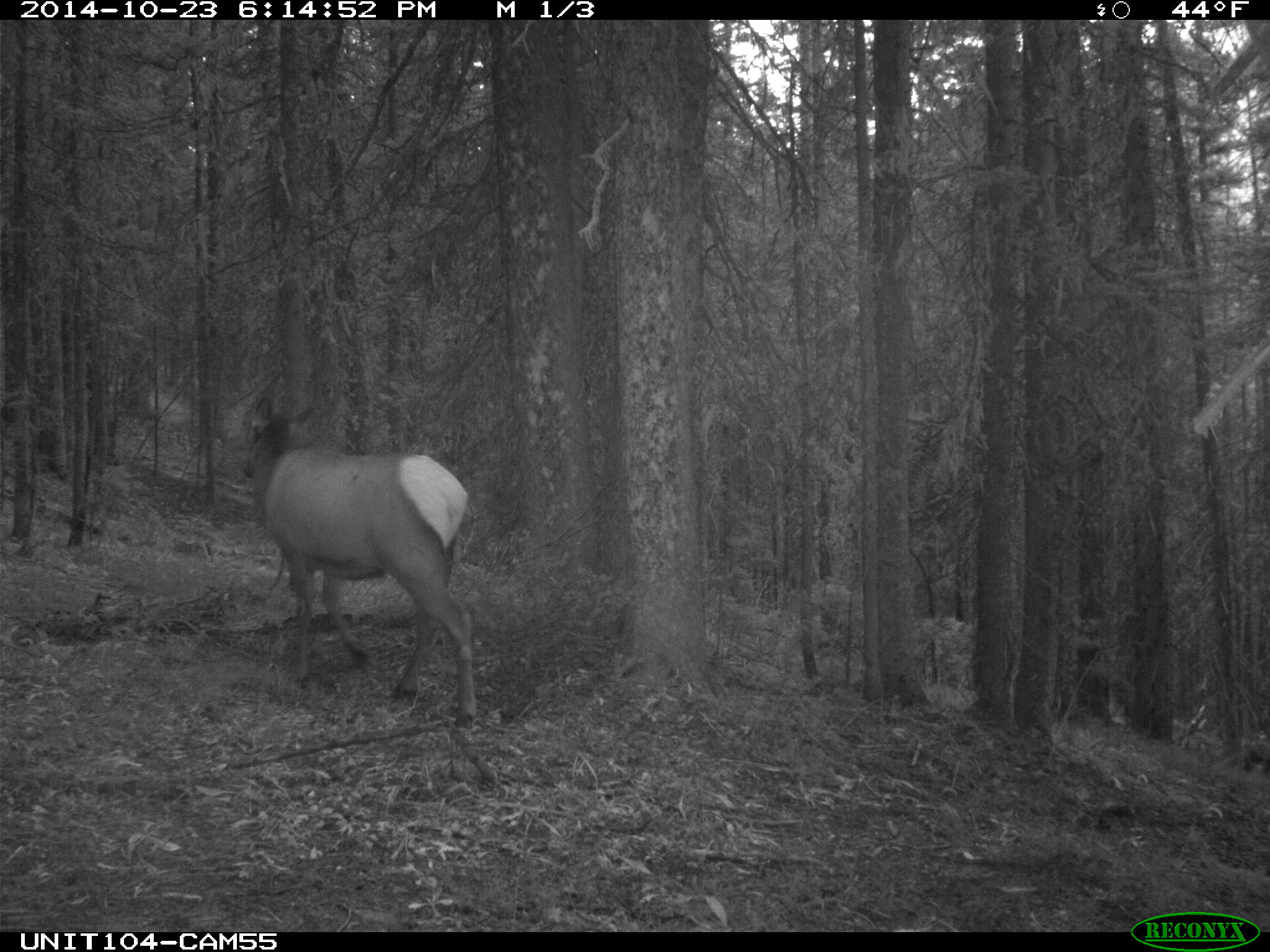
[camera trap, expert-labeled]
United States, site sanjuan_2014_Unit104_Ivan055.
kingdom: Animalia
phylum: Chordata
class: Mammalia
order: Artiodactyla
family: Cervidae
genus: Cervus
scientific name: Cervus elaphus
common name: red deer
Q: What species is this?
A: Cervus elaphus (red deer).